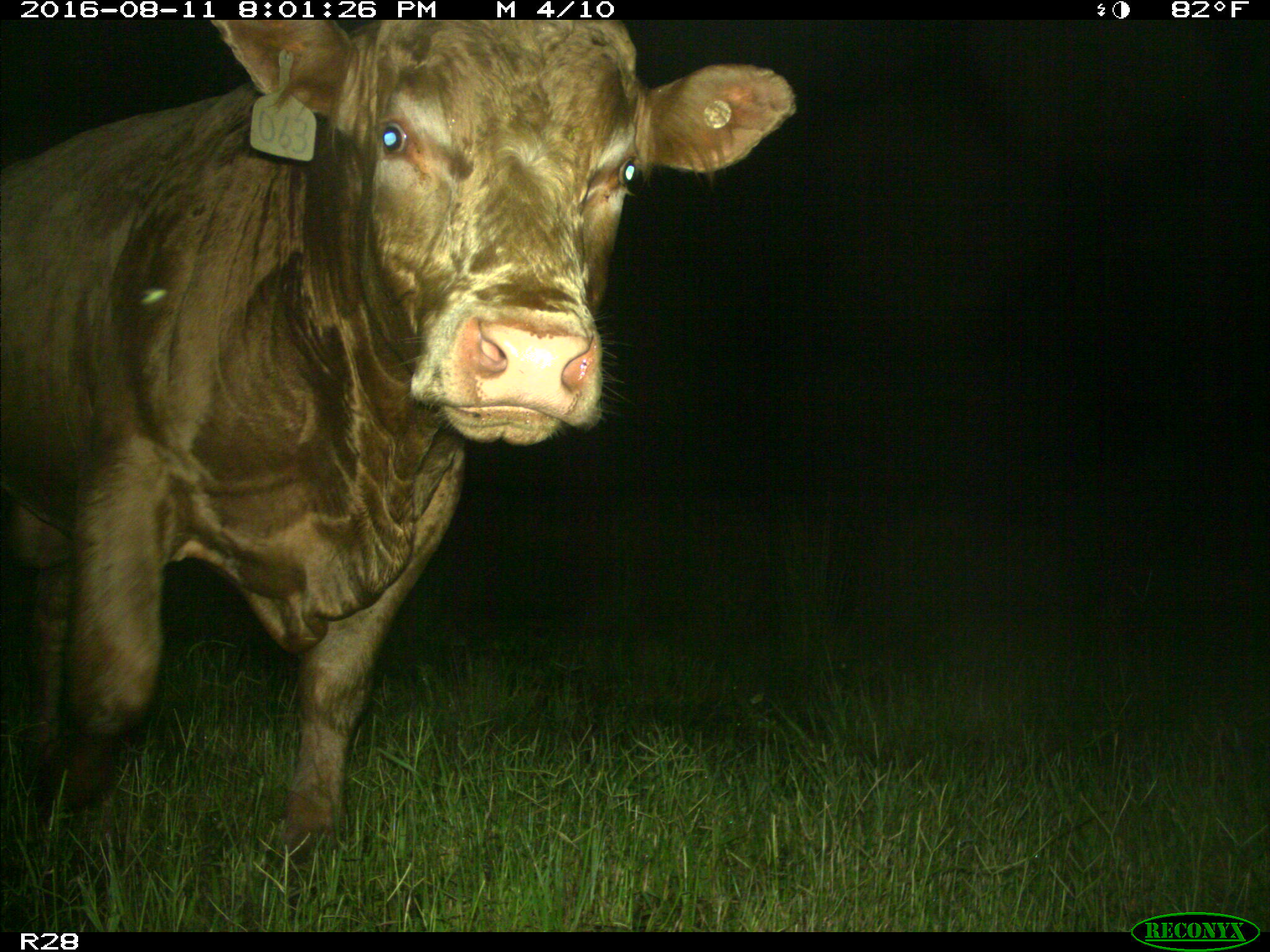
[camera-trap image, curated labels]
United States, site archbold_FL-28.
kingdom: Animalia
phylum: Chordata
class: Mammalia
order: Artiodactyla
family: Bovidae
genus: Bos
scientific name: Bos taurus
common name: domestic cow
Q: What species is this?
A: Bos taurus (domestic cow).